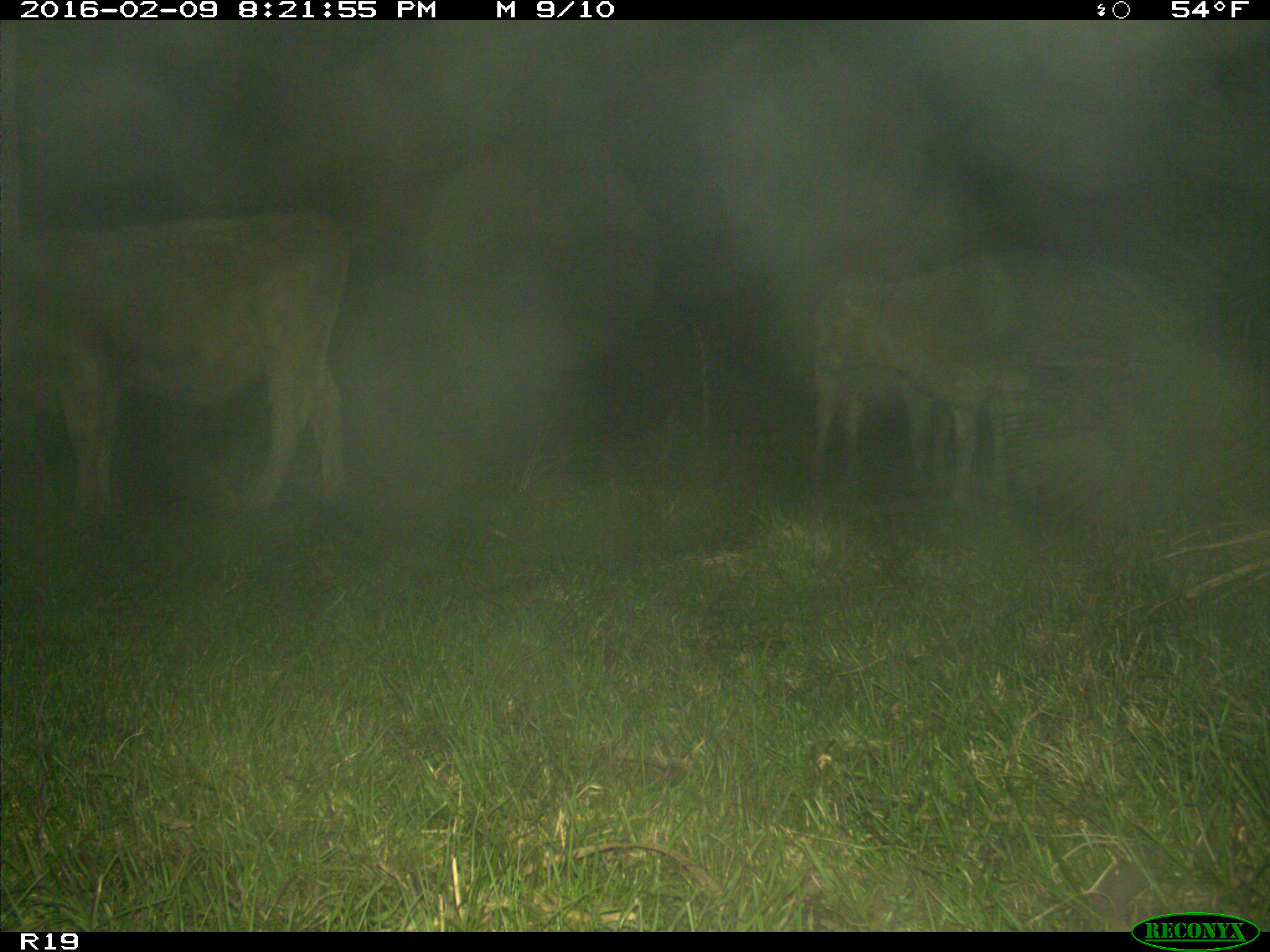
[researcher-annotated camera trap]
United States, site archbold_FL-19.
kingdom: Animalia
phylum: Chordata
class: Mammalia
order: Artiodactyla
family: Bovidae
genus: Bos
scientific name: Bos taurus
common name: domestic cow